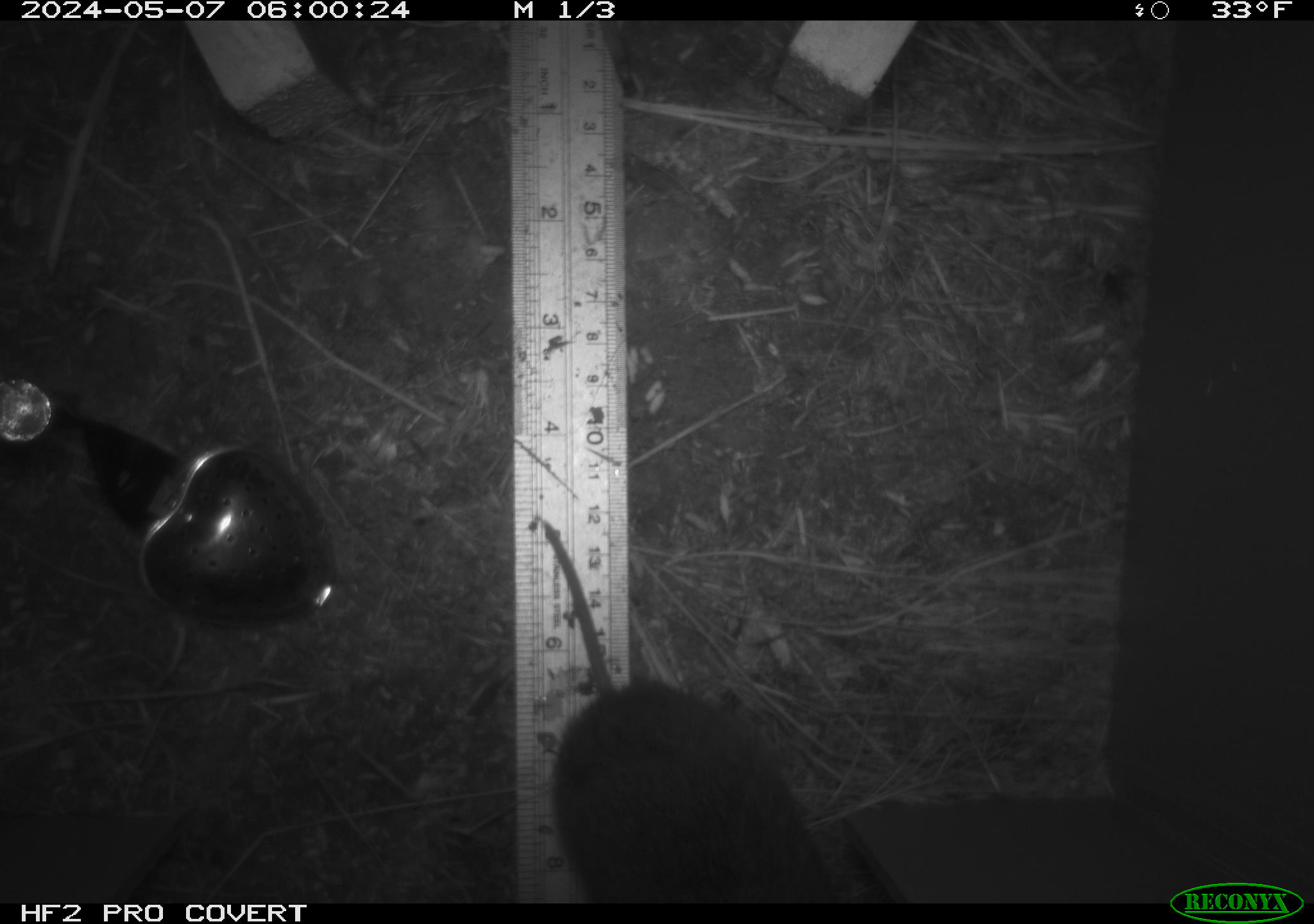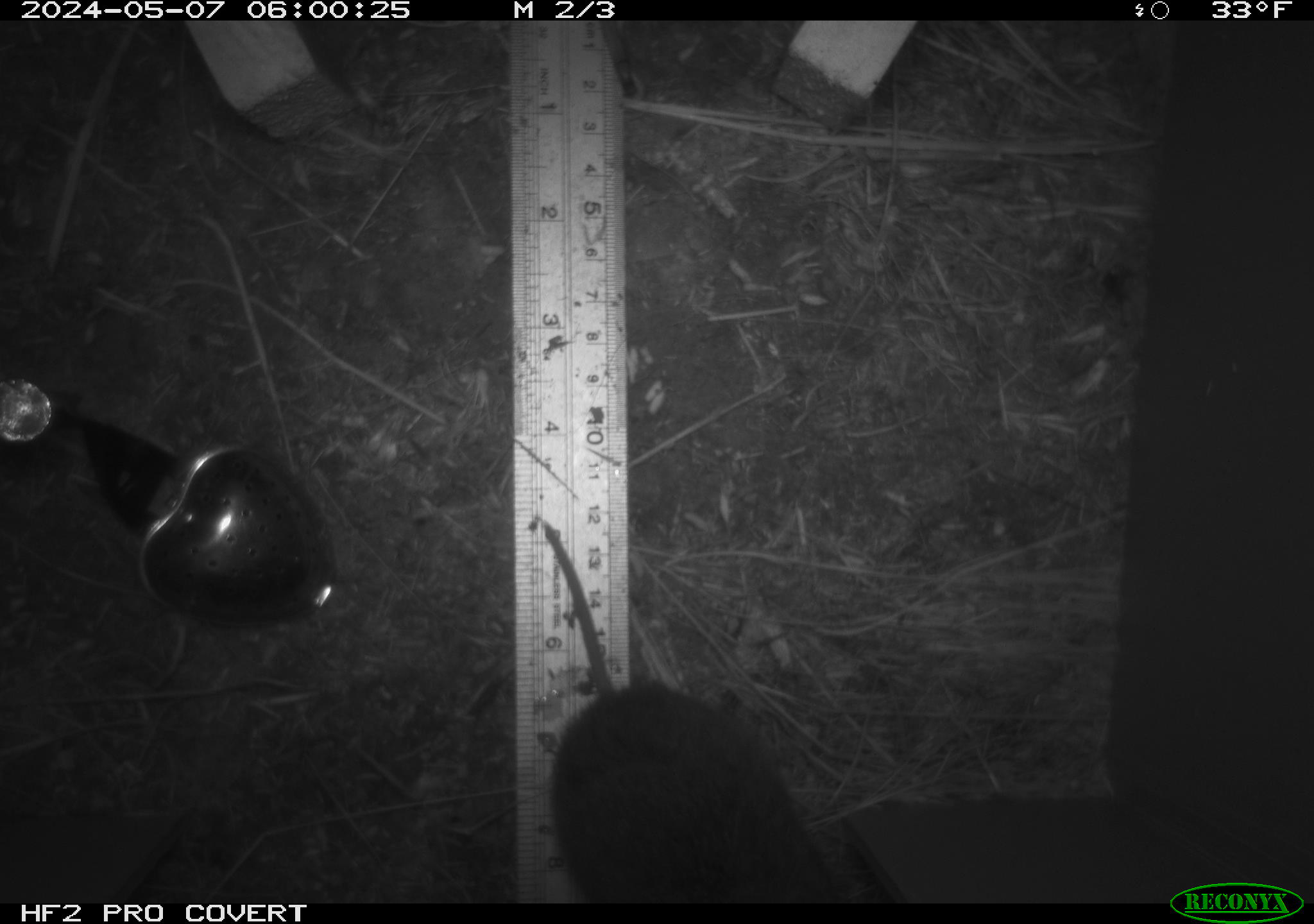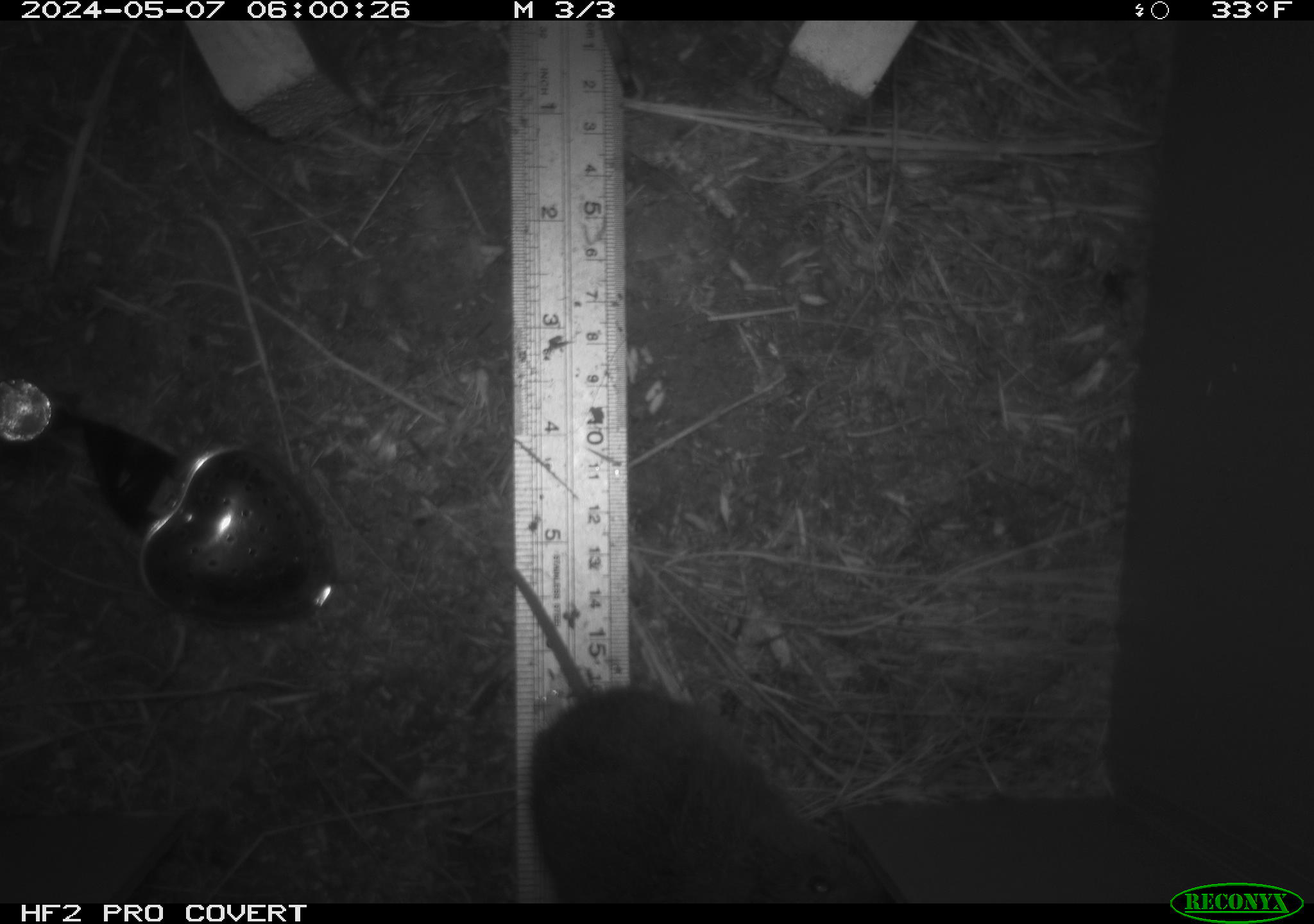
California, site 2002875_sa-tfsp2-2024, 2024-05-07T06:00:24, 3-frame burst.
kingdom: Animalia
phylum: Chordata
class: Mammalia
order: Rodentia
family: Cricetidae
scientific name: Arvicolinae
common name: voles, lemmings, and muskrats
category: arvicolinae subfamily